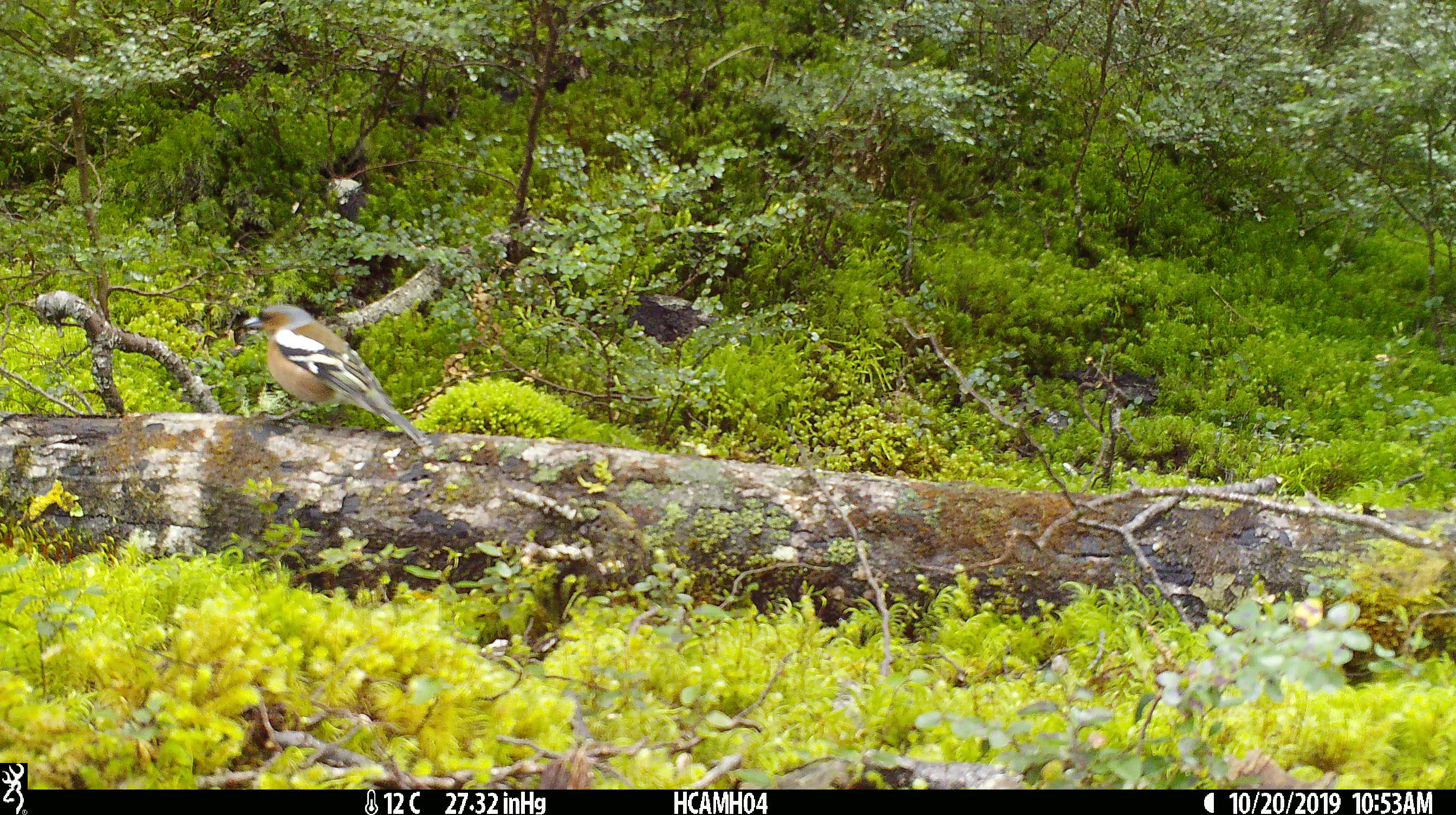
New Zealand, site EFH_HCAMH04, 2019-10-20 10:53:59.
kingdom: Animalia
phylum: Chordata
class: Aves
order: Passeriformes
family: Fringillidae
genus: Fringilla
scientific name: Fringilla coelebs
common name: common chaffinch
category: chaffinch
Chaffinch (common chaffinch) (Fringilla coelebs).